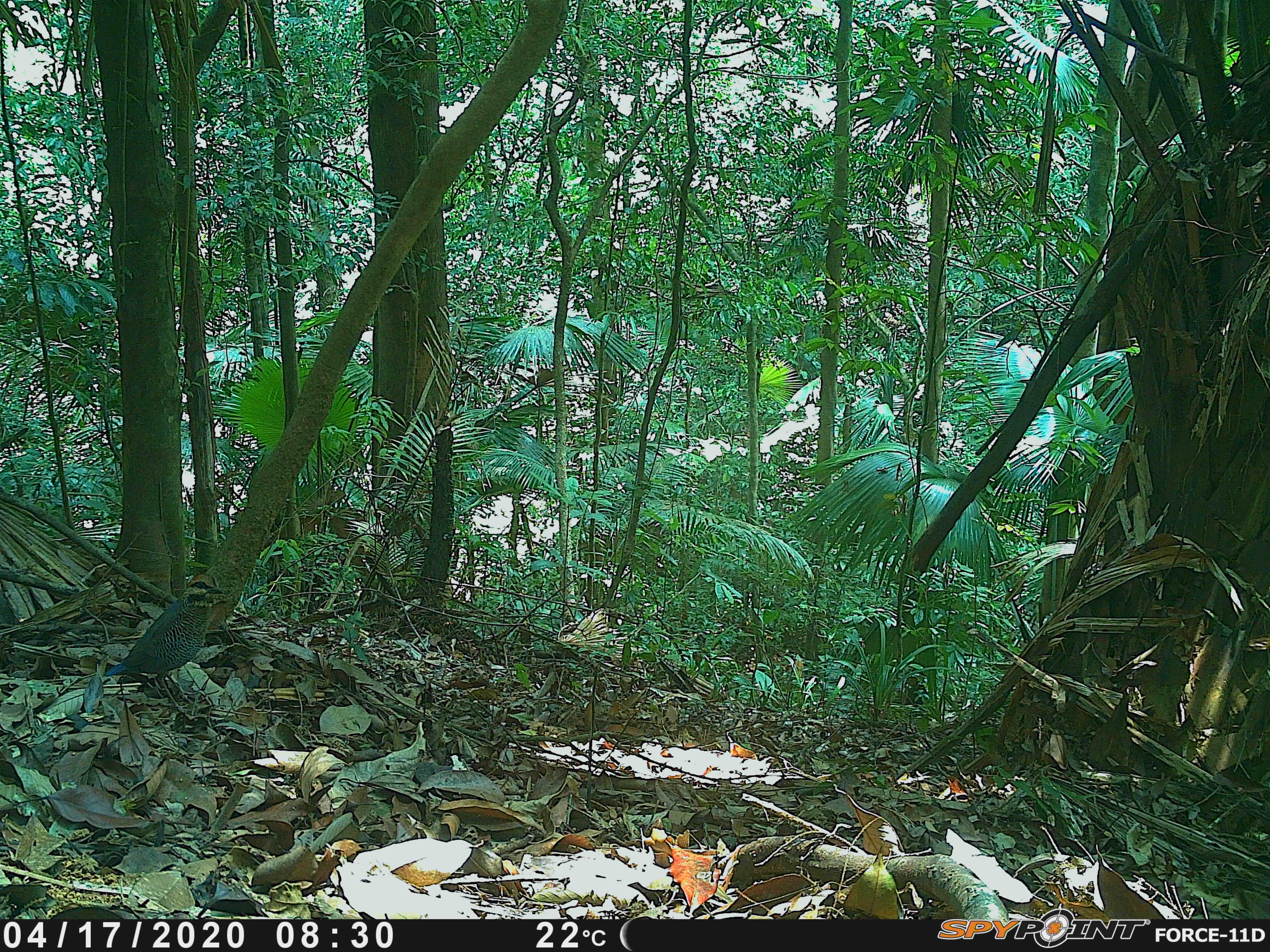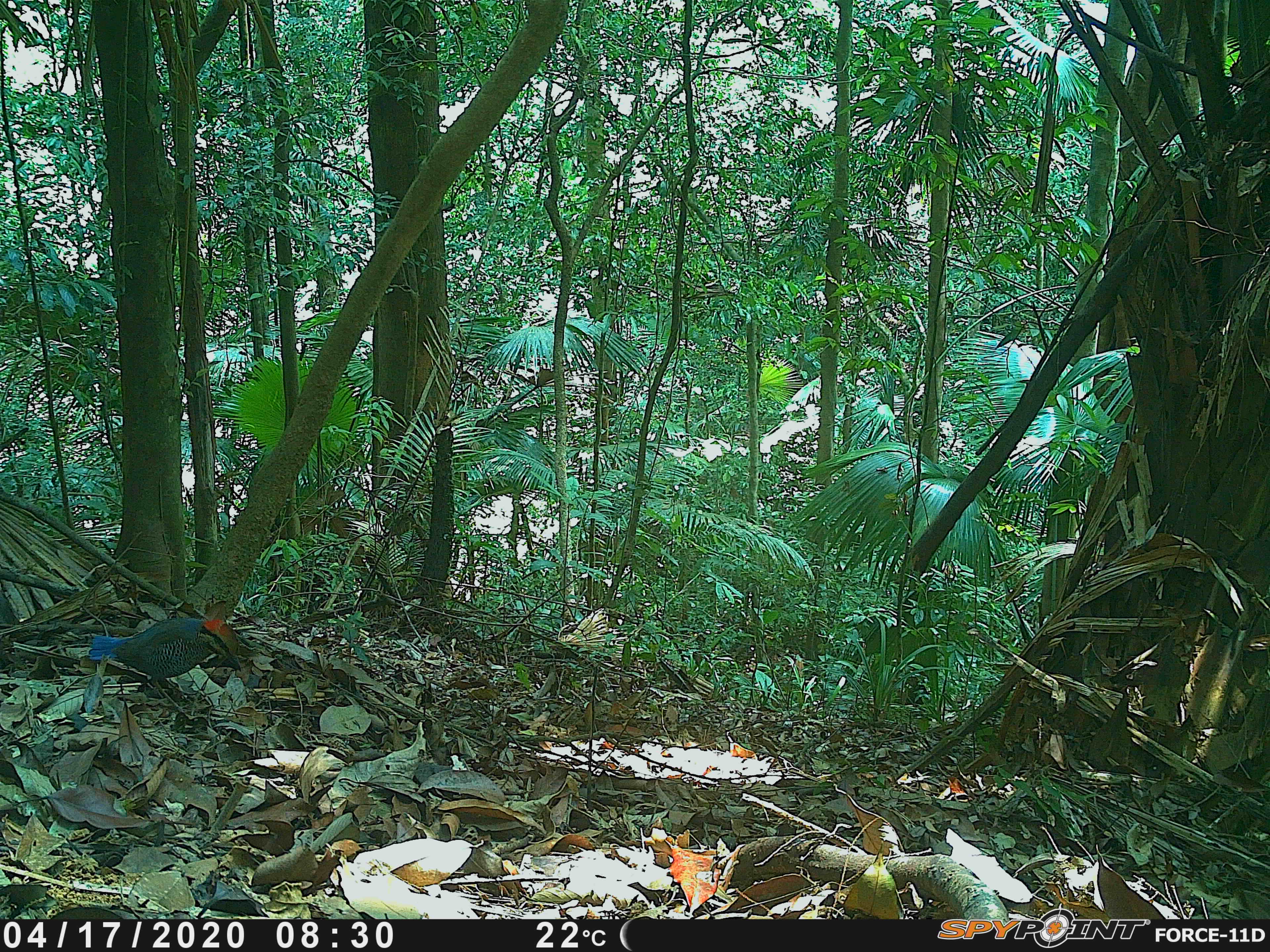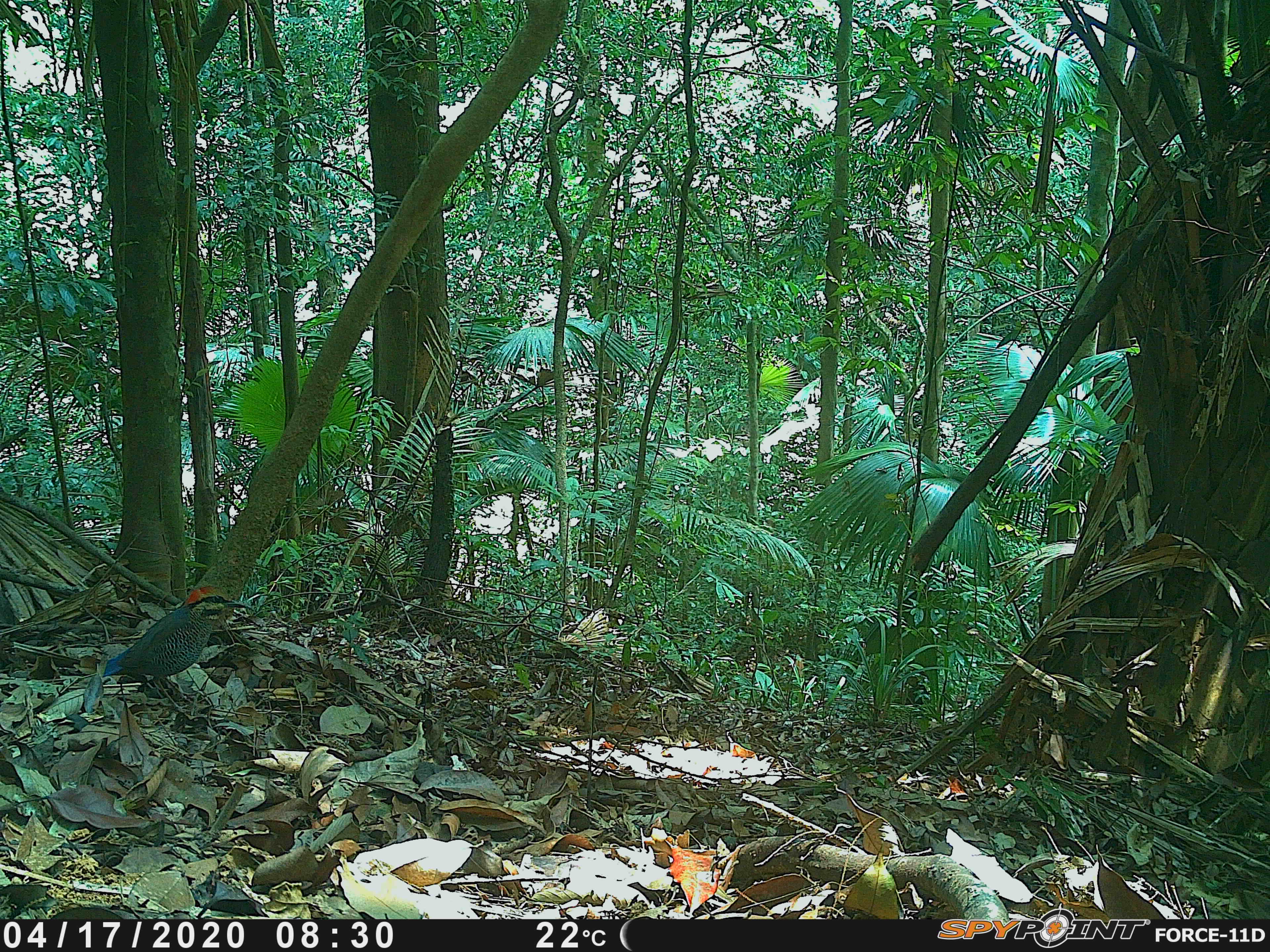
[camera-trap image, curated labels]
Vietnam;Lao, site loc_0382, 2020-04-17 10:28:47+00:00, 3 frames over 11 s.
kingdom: Animalia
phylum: Chordata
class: Aves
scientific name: Aves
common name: bird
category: unidentified bird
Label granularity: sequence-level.